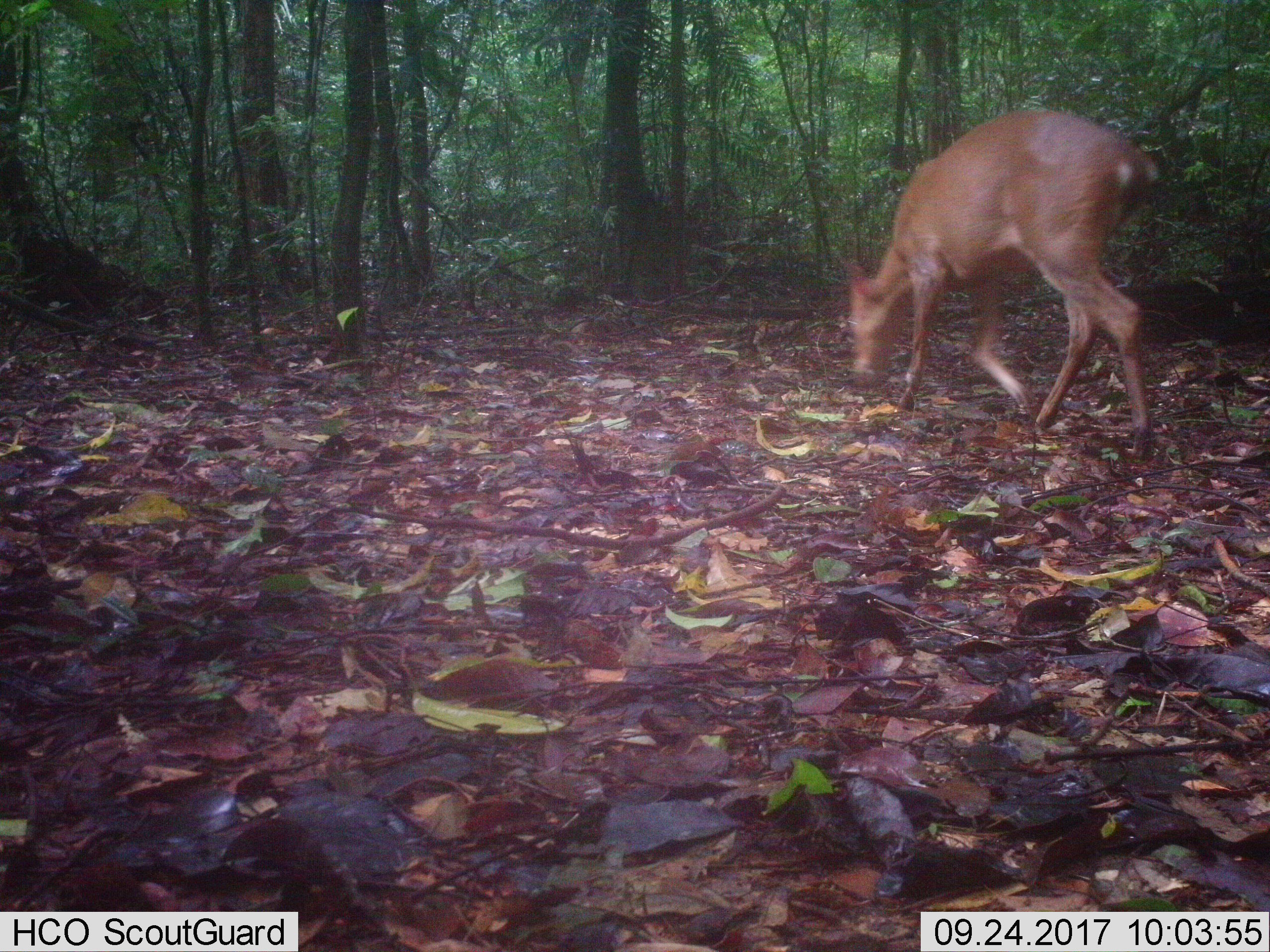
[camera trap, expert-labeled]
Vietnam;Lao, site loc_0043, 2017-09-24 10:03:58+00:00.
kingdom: Animalia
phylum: Chordata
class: Mammalia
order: Artiodactyla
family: Cervidae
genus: Muntiacus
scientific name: Muntiacus vuquangensis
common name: large-antlered muntjac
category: large antlered muntjac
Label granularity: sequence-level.